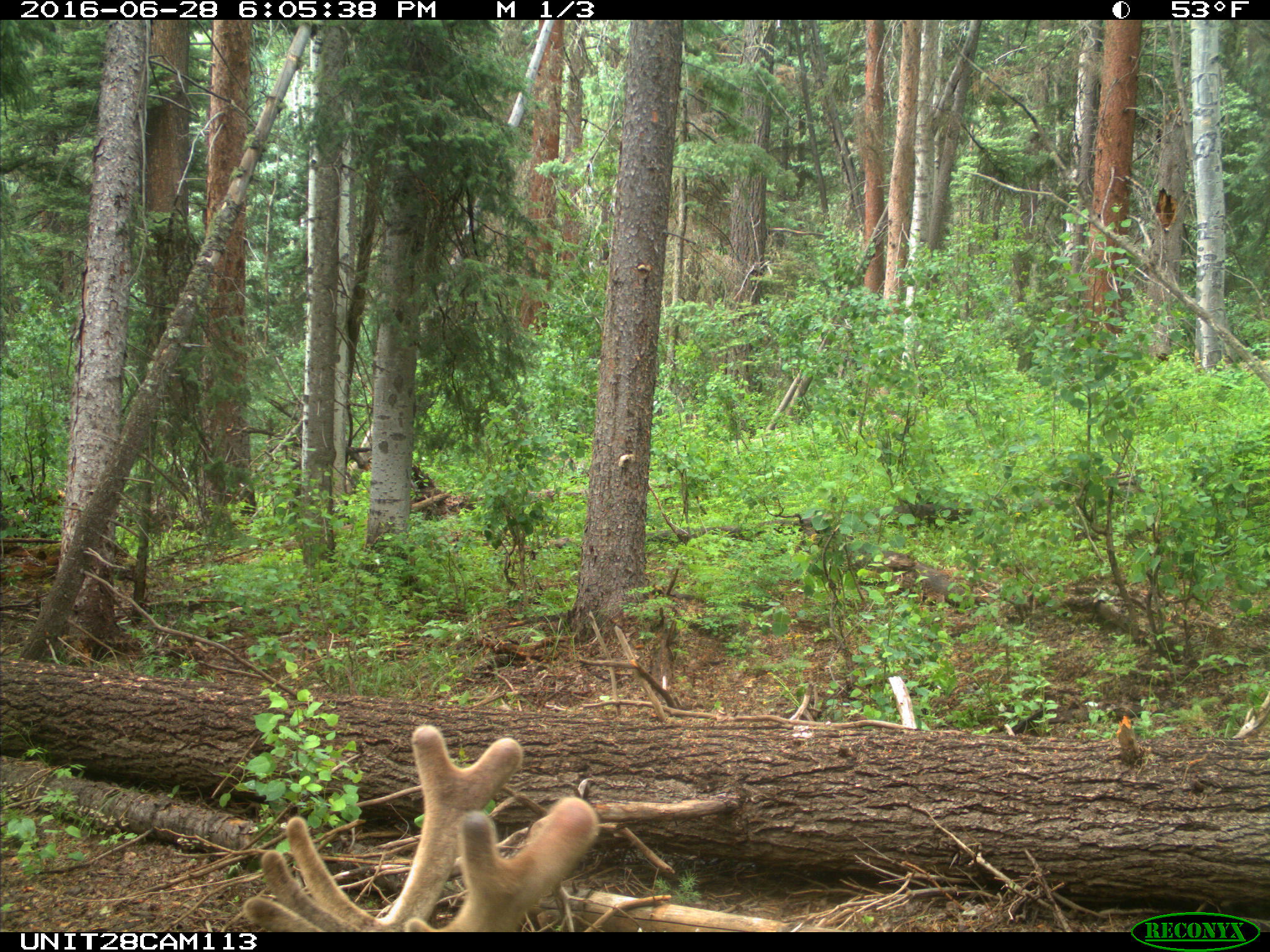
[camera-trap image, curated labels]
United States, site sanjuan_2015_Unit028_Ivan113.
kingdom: Animalia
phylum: Chordata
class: Mammalia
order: Artiodactyla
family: Cervidae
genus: Cervus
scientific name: Cervus elaphus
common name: red deer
Cervus elaphus (red deer).